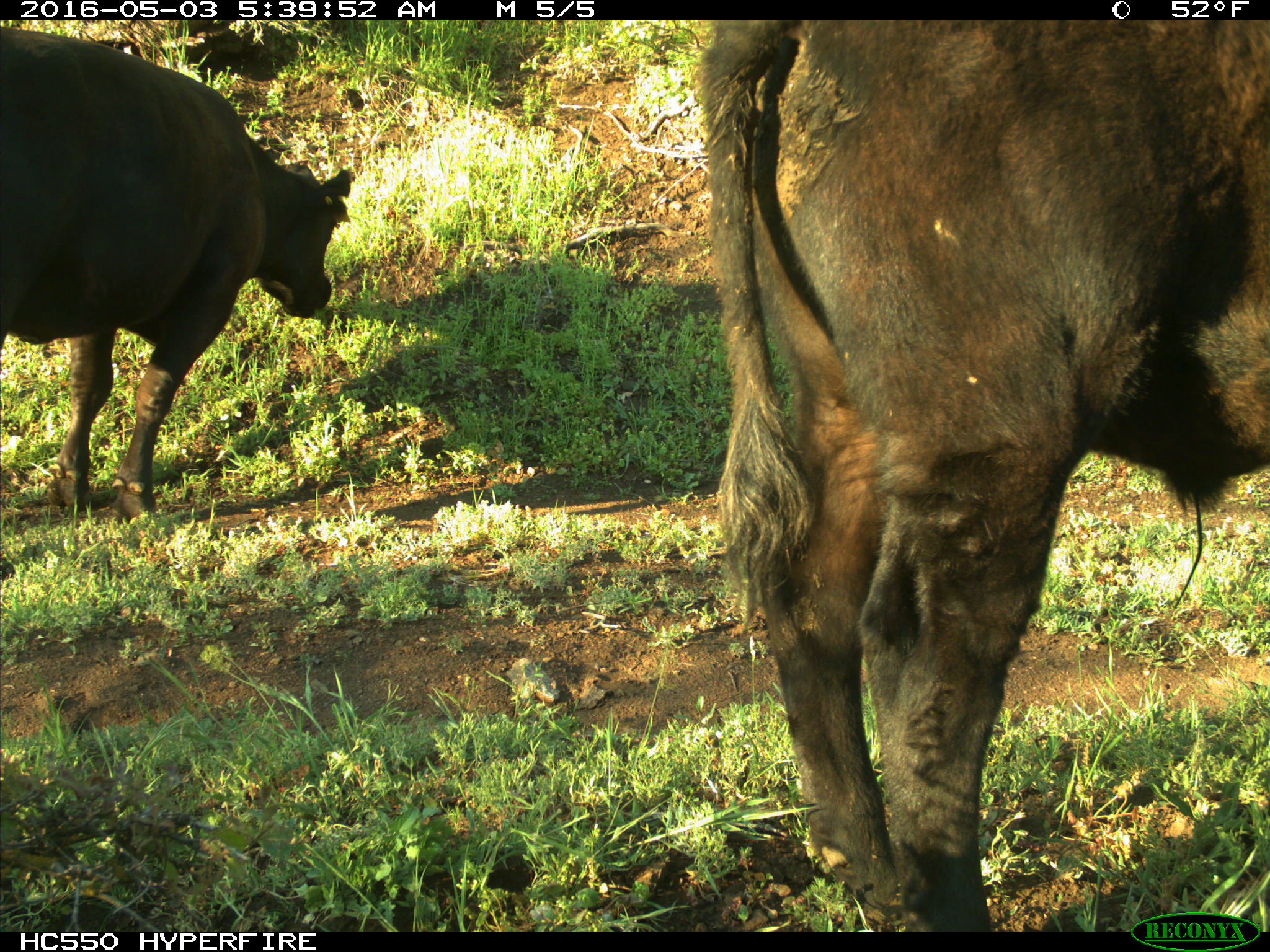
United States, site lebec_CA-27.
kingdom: Animalia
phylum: Chordata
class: Mammalia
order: Artiodactyla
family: Bovidae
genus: Bos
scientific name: Bos taurus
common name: domestic cow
Bos taurus (domestic cow).